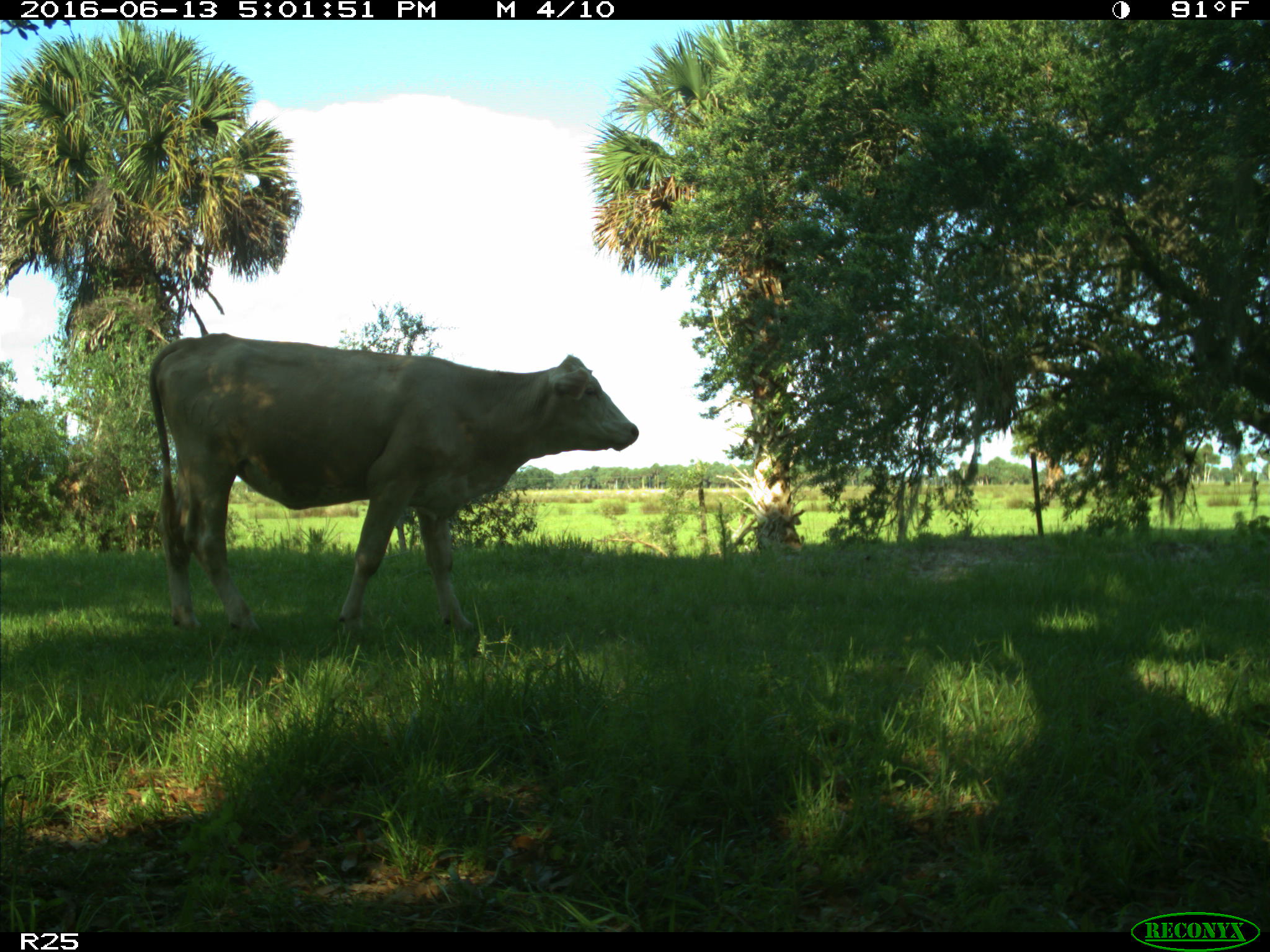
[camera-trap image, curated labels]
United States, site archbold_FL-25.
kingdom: Animalia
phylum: Chordata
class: Mammalia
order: Artiodactyla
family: Bovidae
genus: Bos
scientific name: Bos taurus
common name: domestic cow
Bos taurus (domestic cow).